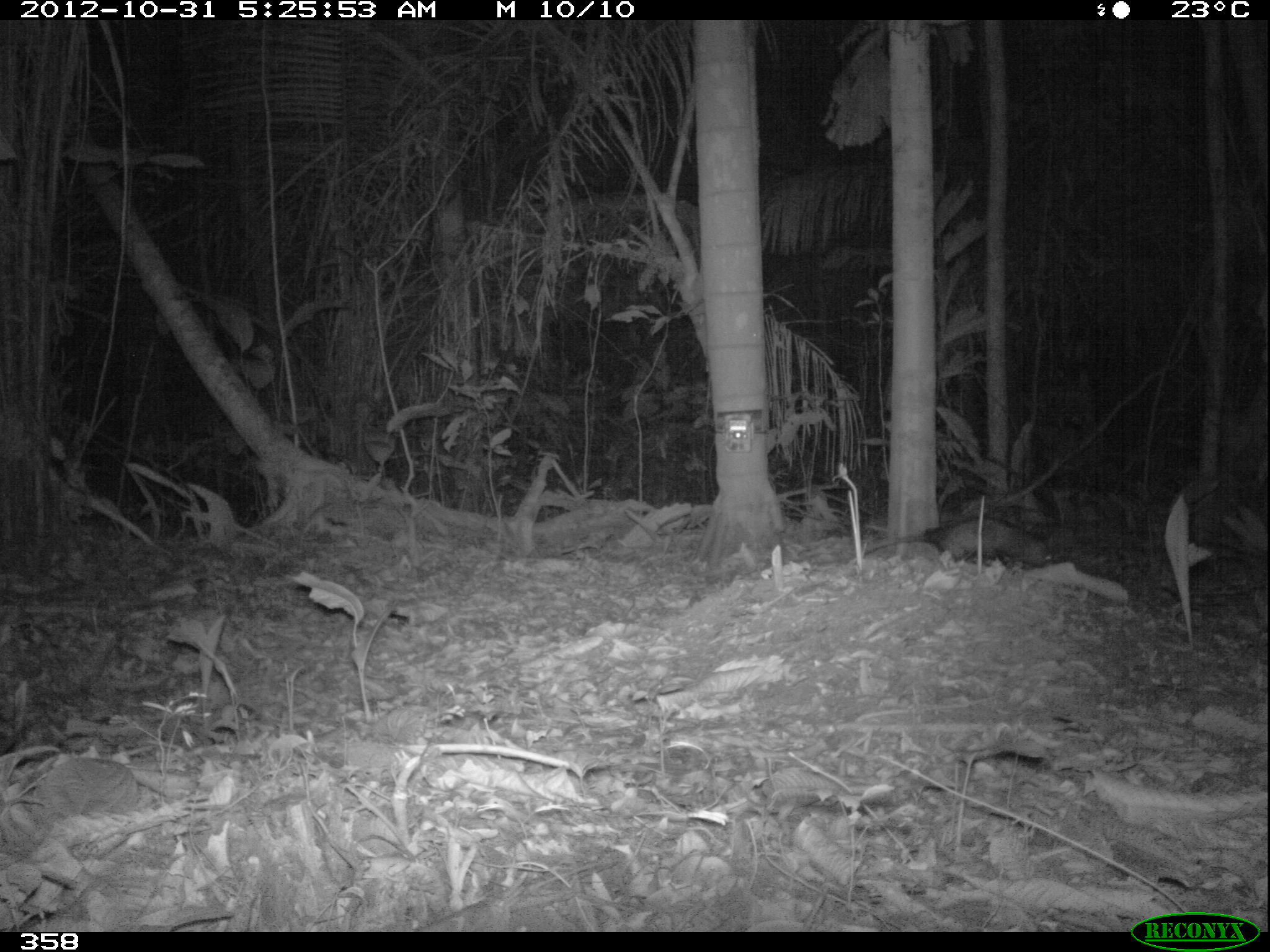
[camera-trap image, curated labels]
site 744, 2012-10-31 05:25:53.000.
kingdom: Animalia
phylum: Chordata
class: Mammalia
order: Didelphimorphia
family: Didelphidae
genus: Didelphis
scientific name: Didelphis marsupialis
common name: southern opossum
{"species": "Didelphis marsupialis (southern opossum)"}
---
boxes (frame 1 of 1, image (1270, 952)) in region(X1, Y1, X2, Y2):
didelphis marsupialis: region(846, 515, 1052, 570)